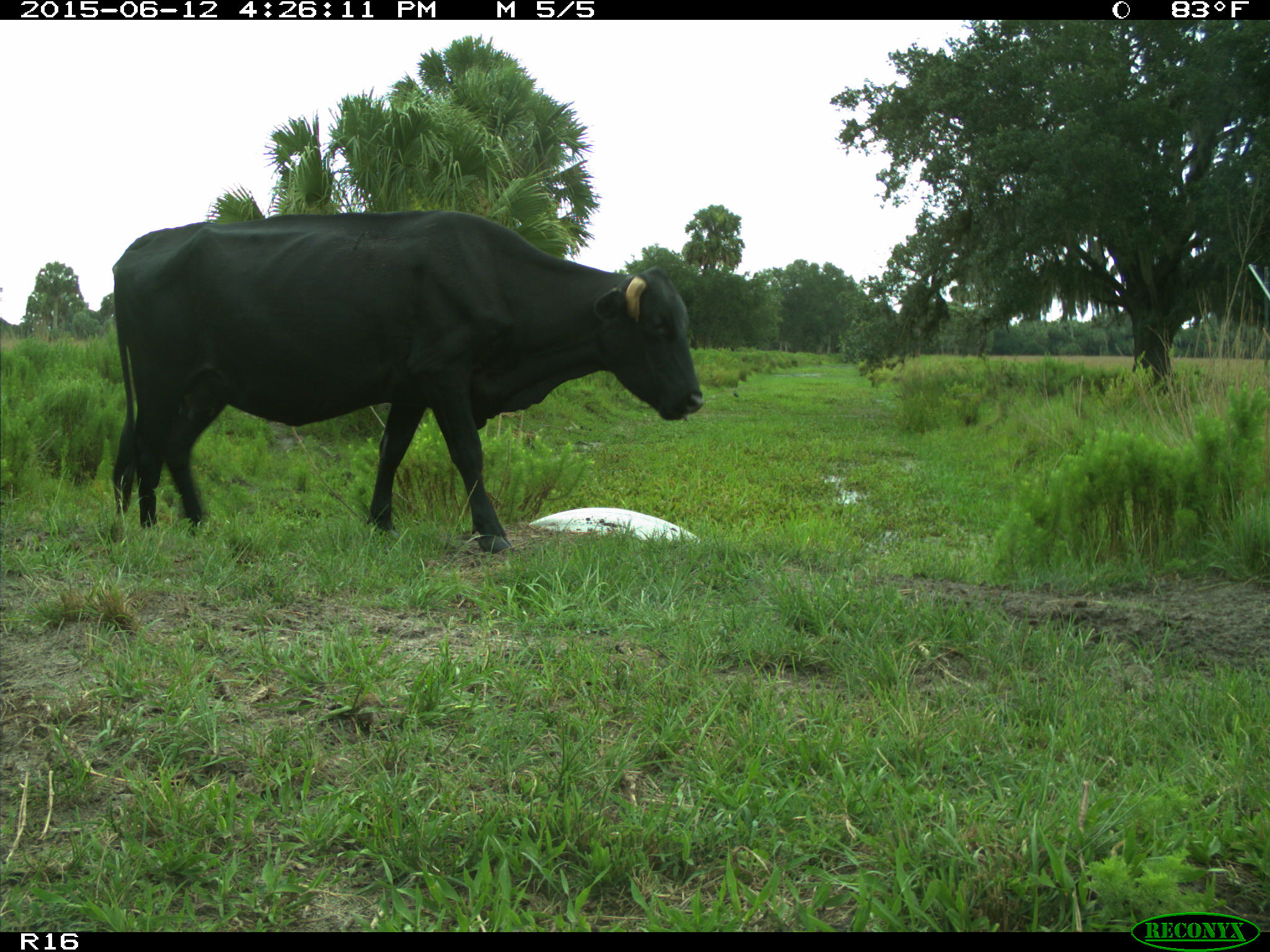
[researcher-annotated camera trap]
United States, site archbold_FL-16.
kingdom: Animalia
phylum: Chordata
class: Mammalia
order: Artiodactyla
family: Bovidae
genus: Bos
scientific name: Bos taurus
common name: domestic cow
Bos taurus (domestic cow).